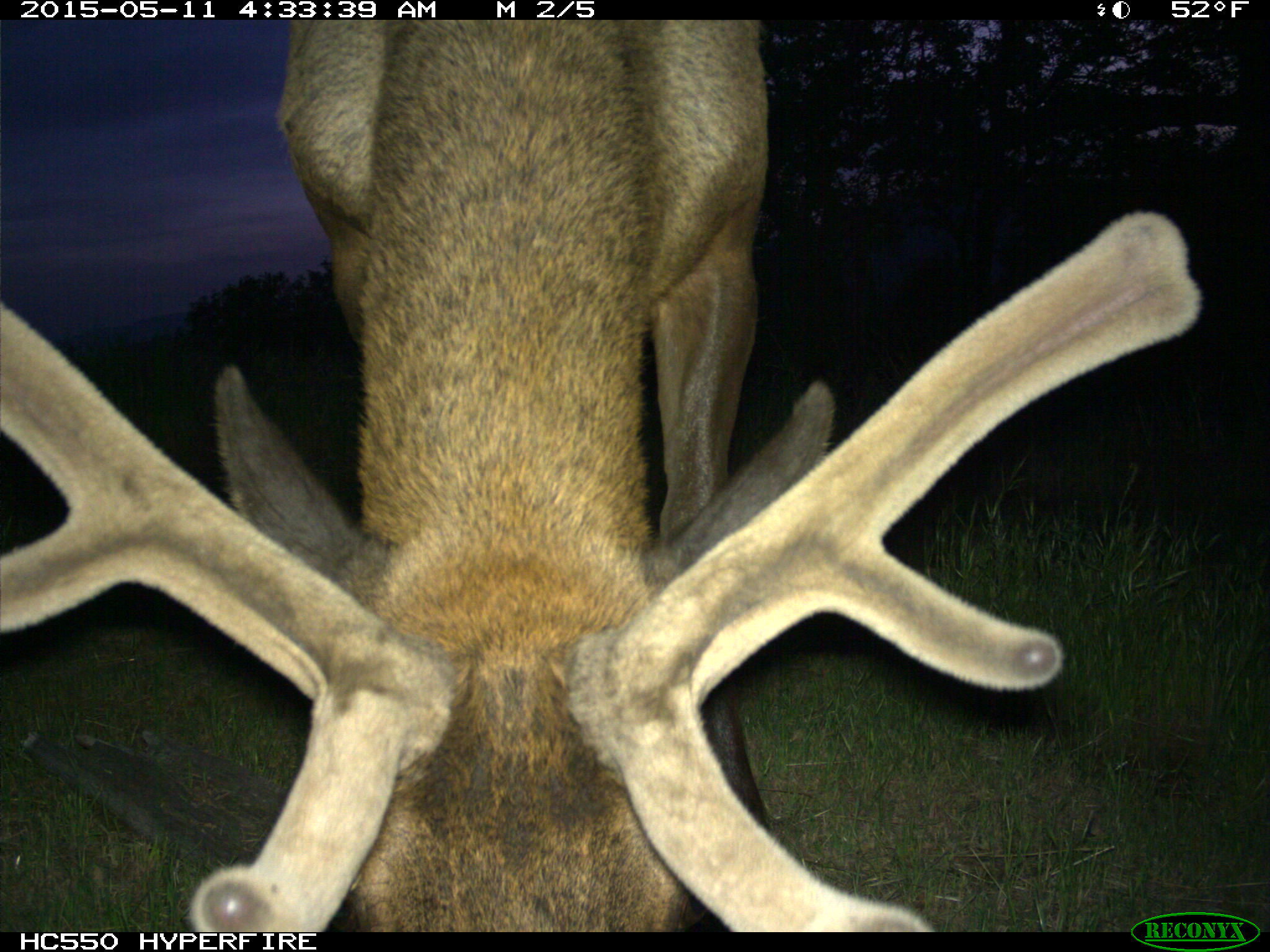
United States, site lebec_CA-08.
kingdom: Animalia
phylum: Chordata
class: Mammalia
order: Artiodactyla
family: Cervidae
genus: Cervus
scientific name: Cervus canadensis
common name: elk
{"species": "Cervus canadensis (elk)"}